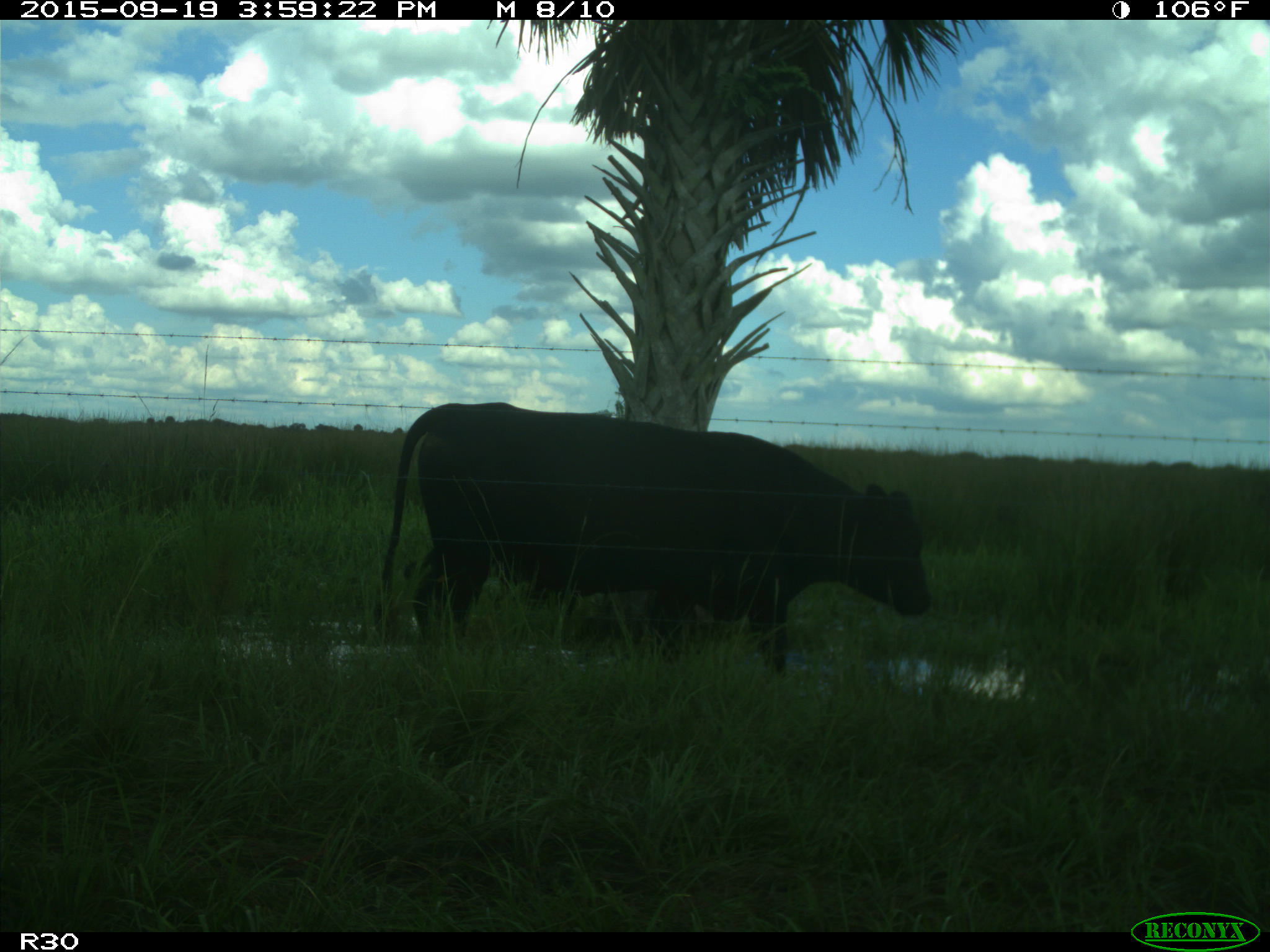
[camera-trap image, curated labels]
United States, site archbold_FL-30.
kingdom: Animalia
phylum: Chordata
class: Mammalia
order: Artiodactyla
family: Bovidae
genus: Bos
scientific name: Bos taurus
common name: domestic cow